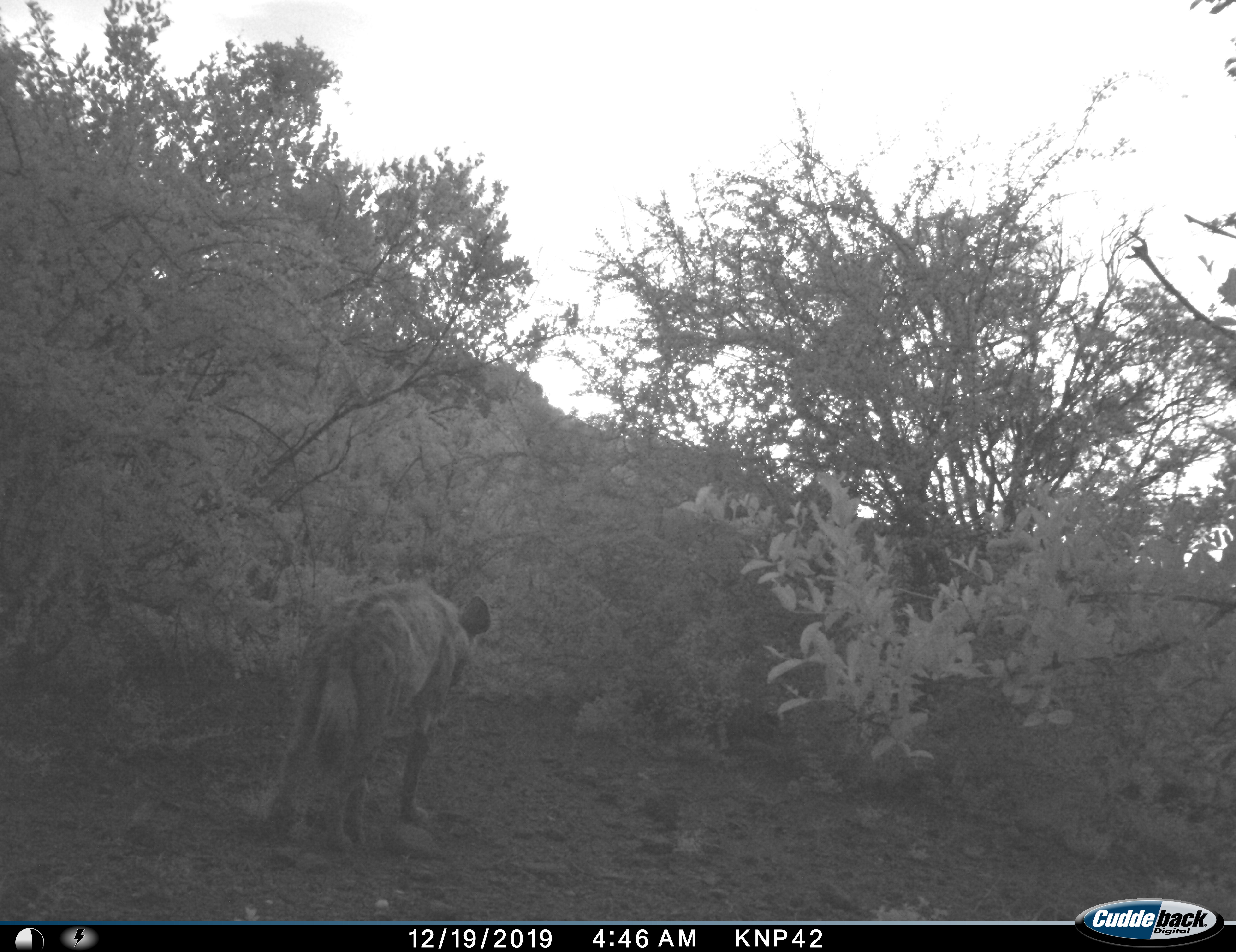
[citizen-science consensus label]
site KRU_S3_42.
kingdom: Animalia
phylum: Chordata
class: Mammalia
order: Carnivora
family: Hyaenidae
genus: Crocuta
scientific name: Crocuta crocuta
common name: spotted hyena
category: hyenaspotted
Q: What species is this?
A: Hyenaspotted (spotted hyena) (Crocuta crocuta).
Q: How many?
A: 1.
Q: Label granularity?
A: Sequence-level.